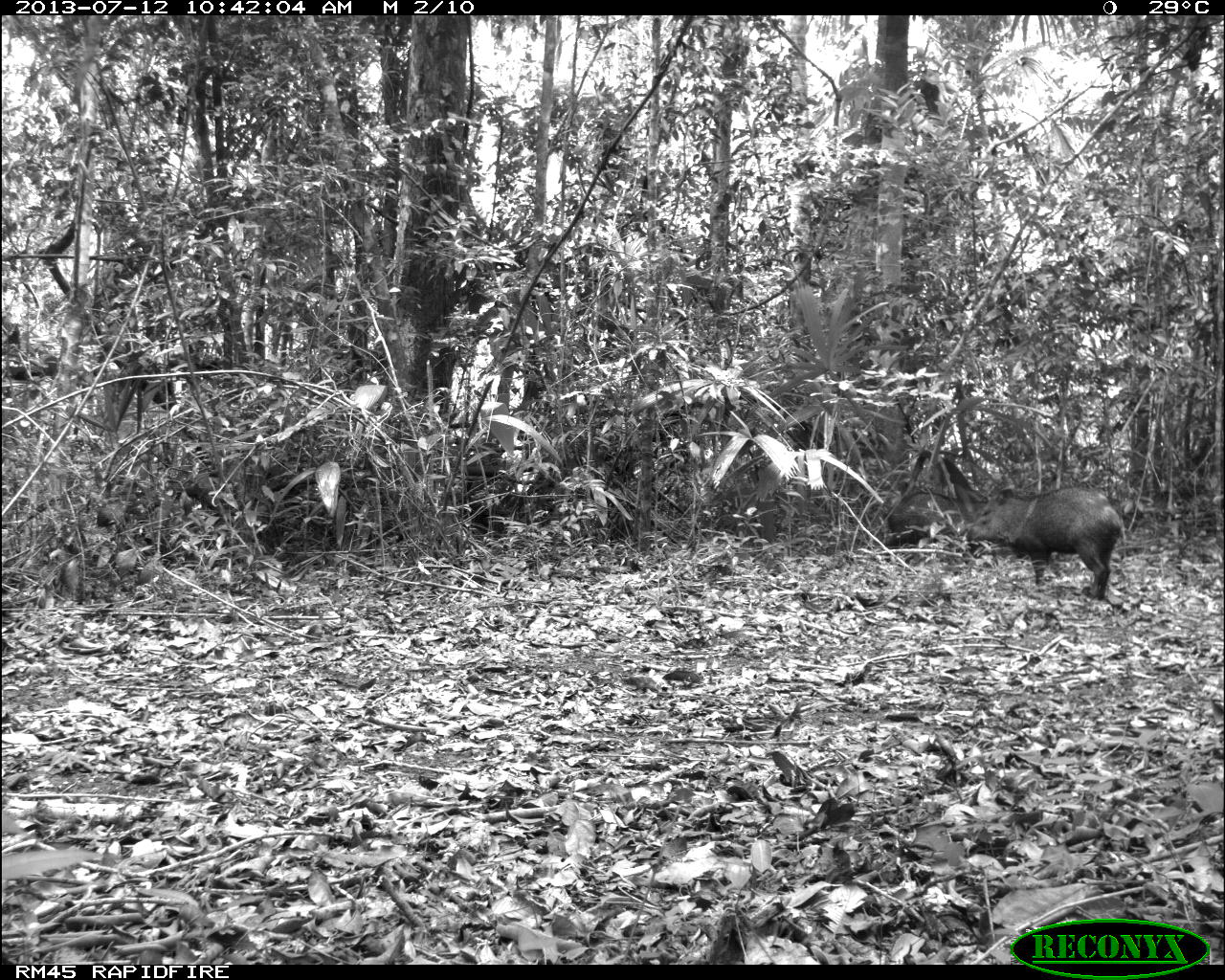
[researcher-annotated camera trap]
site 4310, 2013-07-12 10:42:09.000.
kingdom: Animalia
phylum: Chordata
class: Mammalia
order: Artiodactyla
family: Tayassuidae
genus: Pecari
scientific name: Pecari tajacu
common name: collared peccary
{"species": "Pecari tajacu (collared peccary)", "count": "13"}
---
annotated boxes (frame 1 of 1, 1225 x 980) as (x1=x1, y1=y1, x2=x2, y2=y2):
pecari tajacu: (x1=970, y1=485, x2=1126, y2=620); (x1=886, y1=491, x2=960, y2=543)